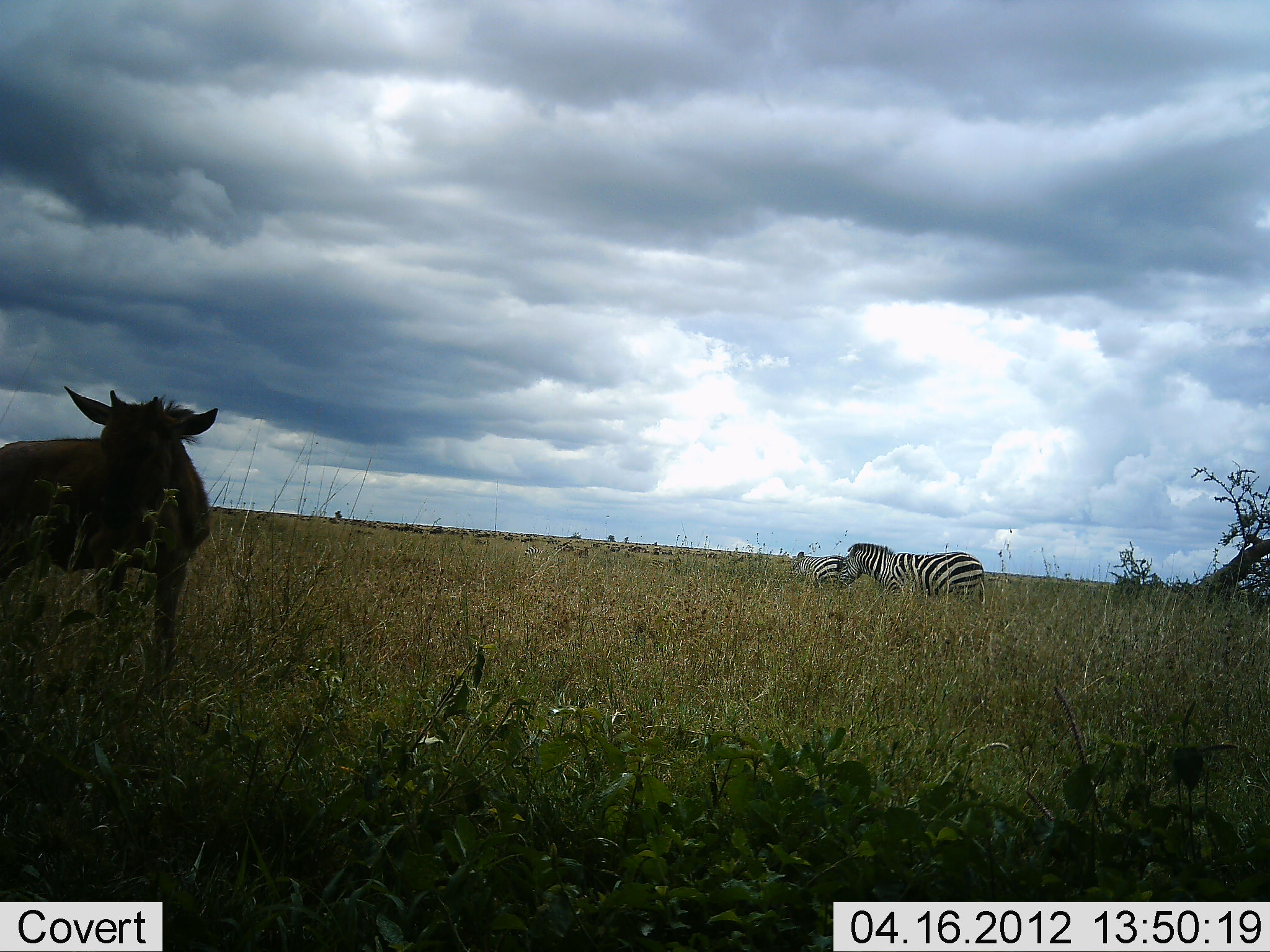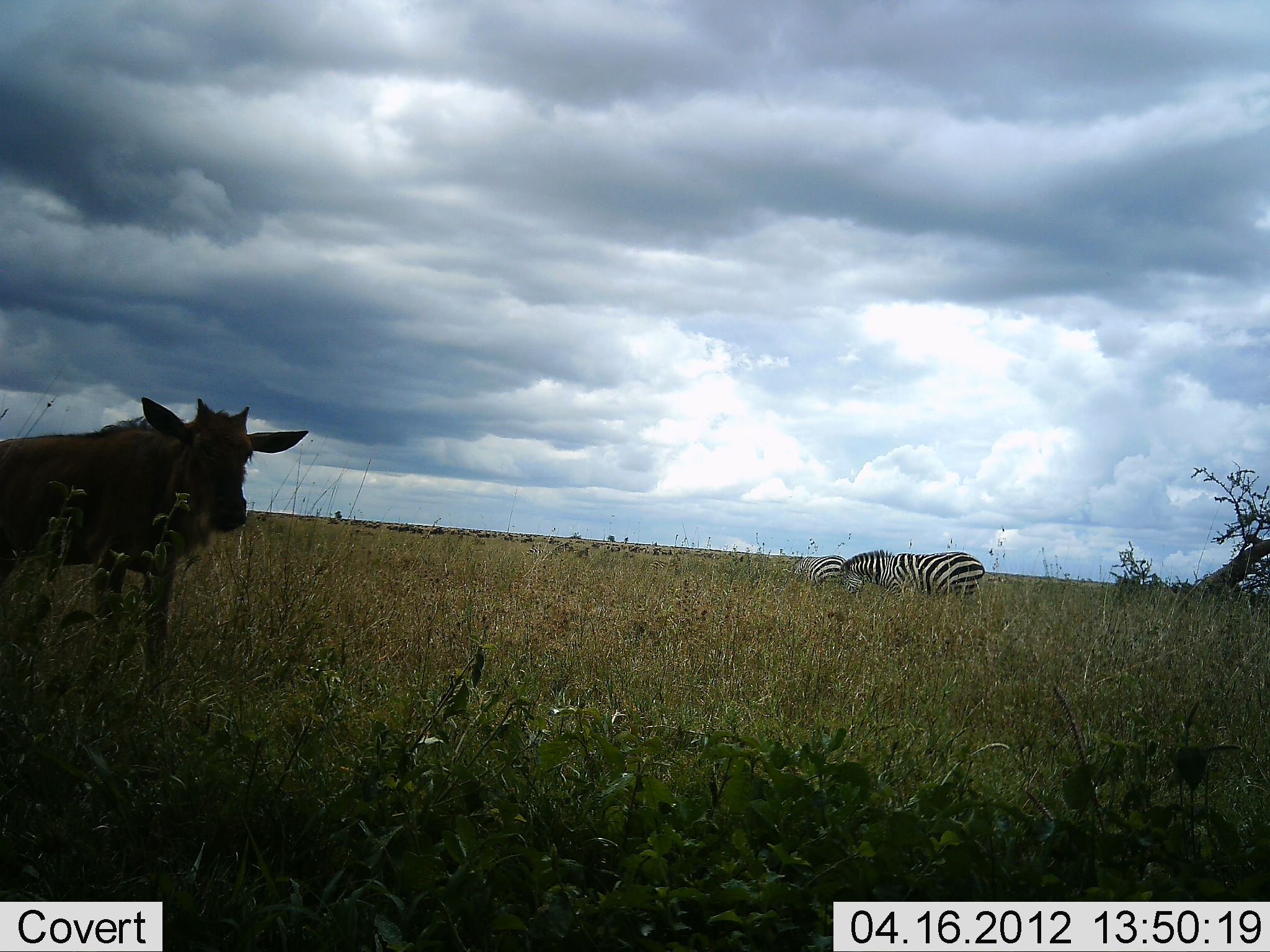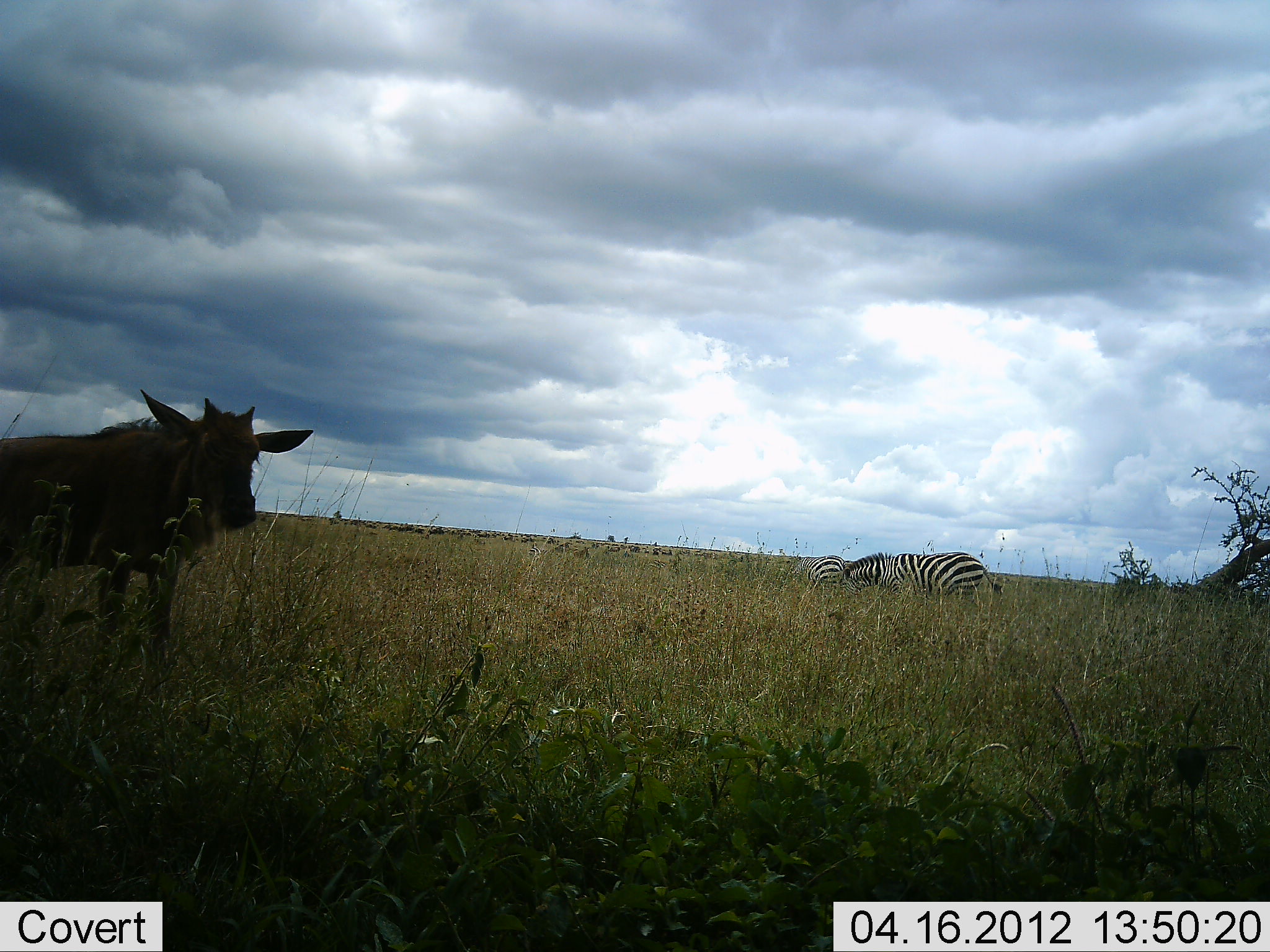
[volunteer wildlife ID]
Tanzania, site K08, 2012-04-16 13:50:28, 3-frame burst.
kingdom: Animalia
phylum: Chordata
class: Mammalia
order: Artiodactyla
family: Bovidae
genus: Connochaetes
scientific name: Connochaetes taurinus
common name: blue wildebeest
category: wildebeest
Wildebeest (blue wildebeest) (Connochaetes taurinus), count 1. Behavior (volunteer vote fractions): standing 88%, resting 0%, moving 6%, interacting 0%. Young present (vote fraction): 53%. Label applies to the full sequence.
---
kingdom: Animalia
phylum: Chordata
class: Mammalia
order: Perissodactyla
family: Equidae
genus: Equus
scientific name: Equus quagga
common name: plains zebra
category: zebra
Zebra (plains zebra) (Equus quagga), count 2. Behavior (volunteer vote fractions): standing 35%, resting 9%, moving 0%, interacting 0%. Young present (vote fraction): 0%. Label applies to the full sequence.